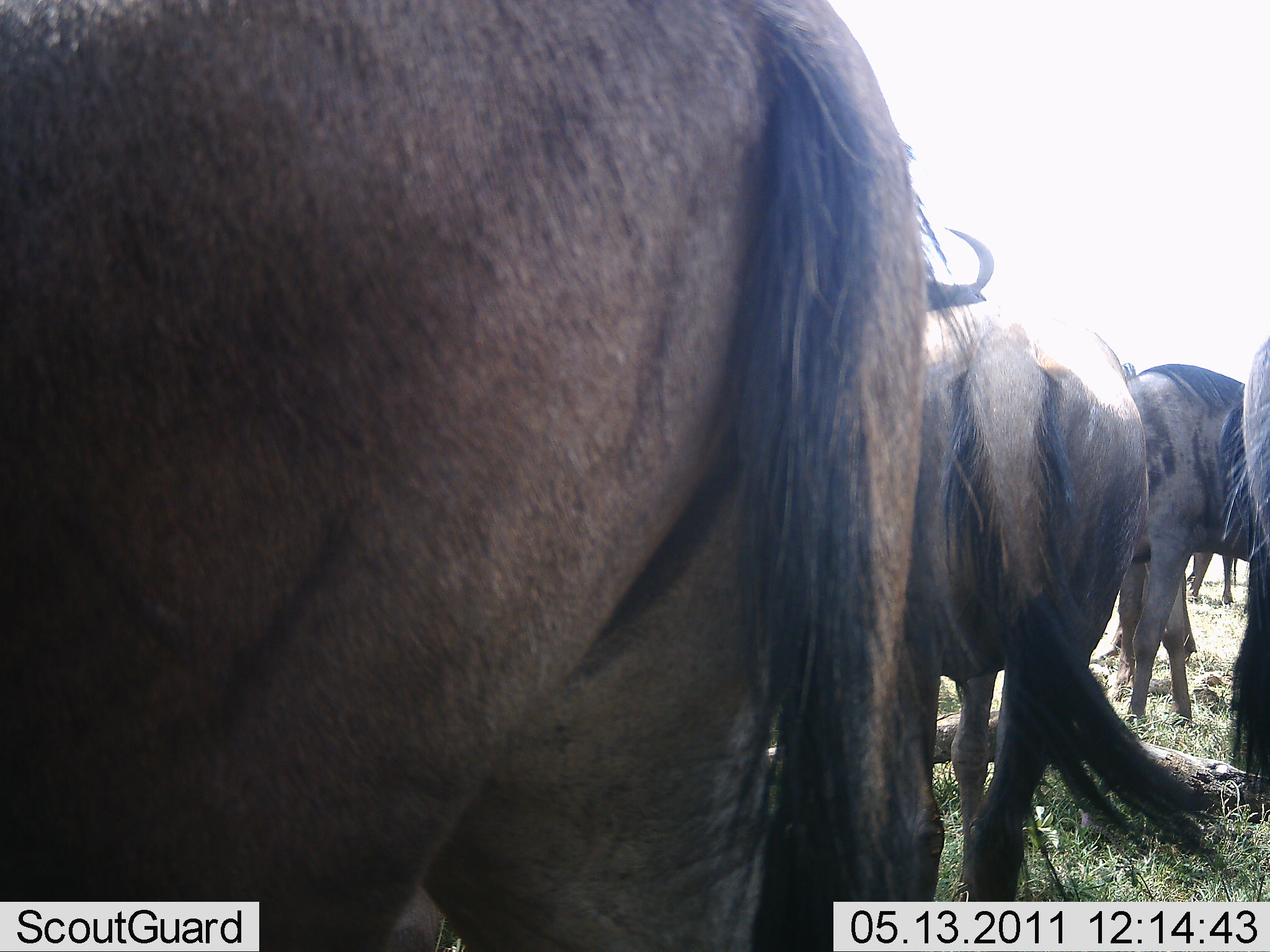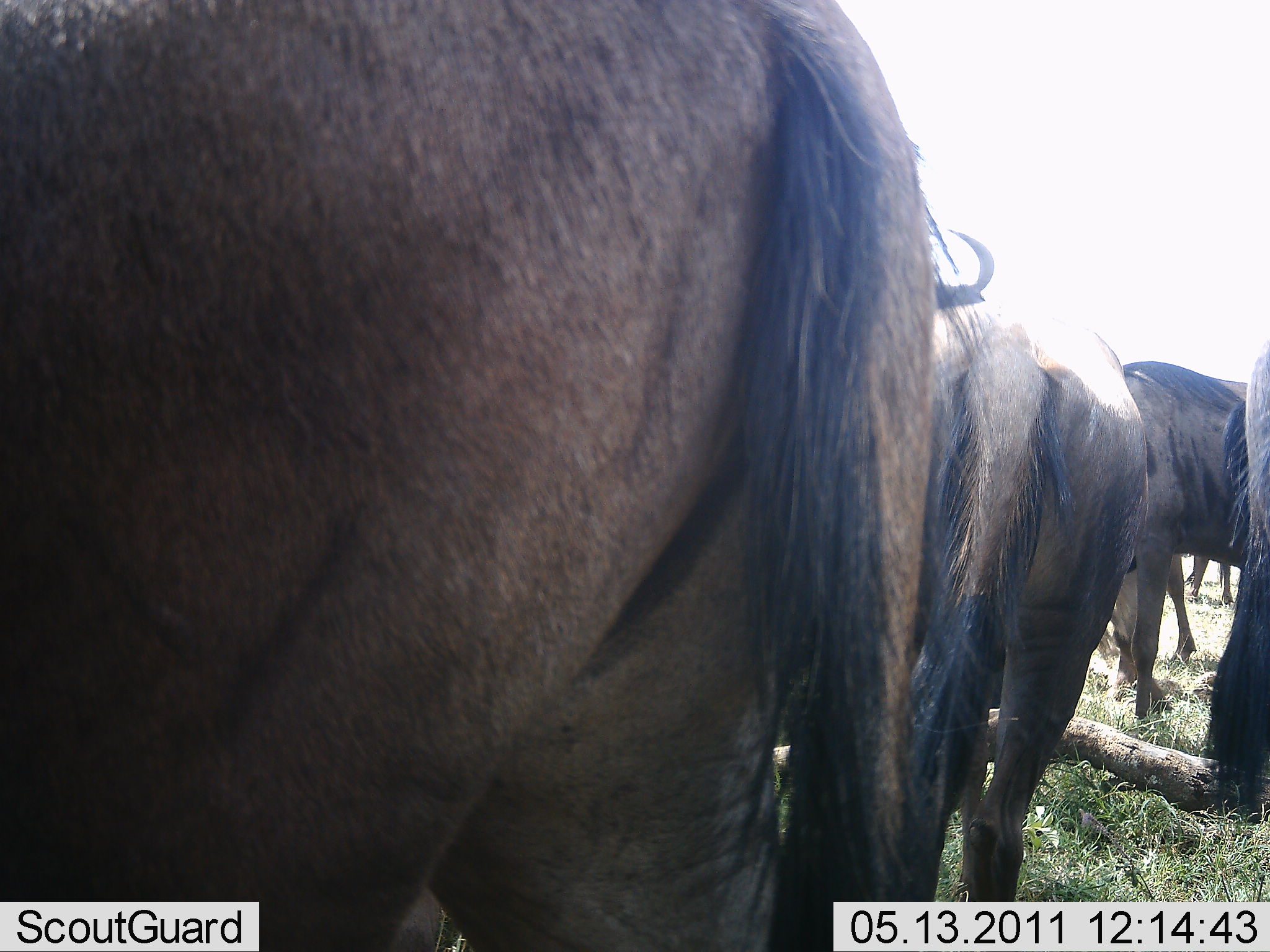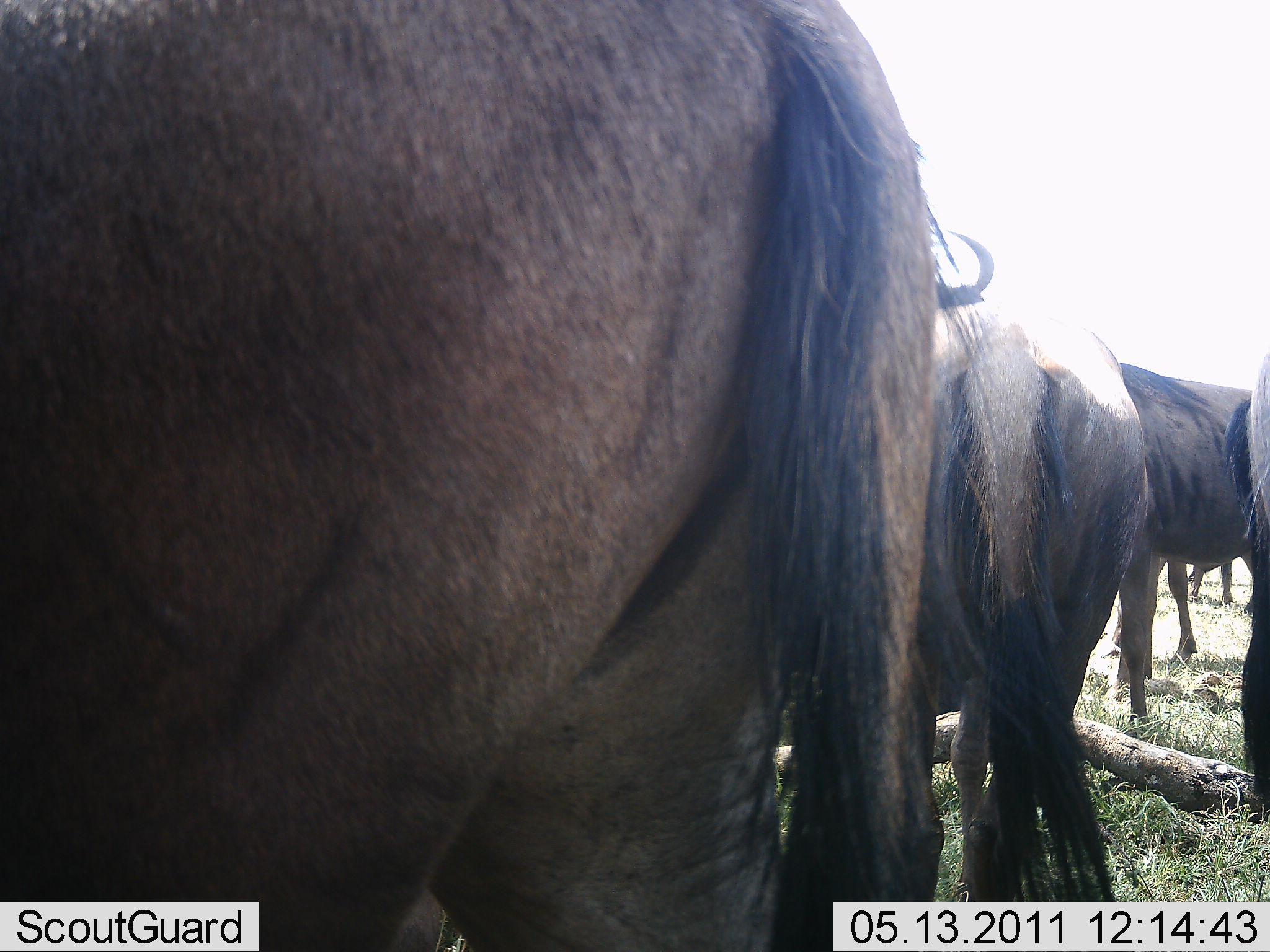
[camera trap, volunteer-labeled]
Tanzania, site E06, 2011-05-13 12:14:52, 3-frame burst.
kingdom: Animalia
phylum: Chordata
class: Mammalia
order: Artiodactyla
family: Bovidae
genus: Connochaetes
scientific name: Connochaetes taurinus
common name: blue wildebeest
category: wildebeest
Wildebeest (blue wildebeest) (Connochaetes taurinus), count 4. Behavior (volunteer vote fractions): standing 90%, resting 10%, moving 10%, interacting 0%. Young present (vote fraction): 0%. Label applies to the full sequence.